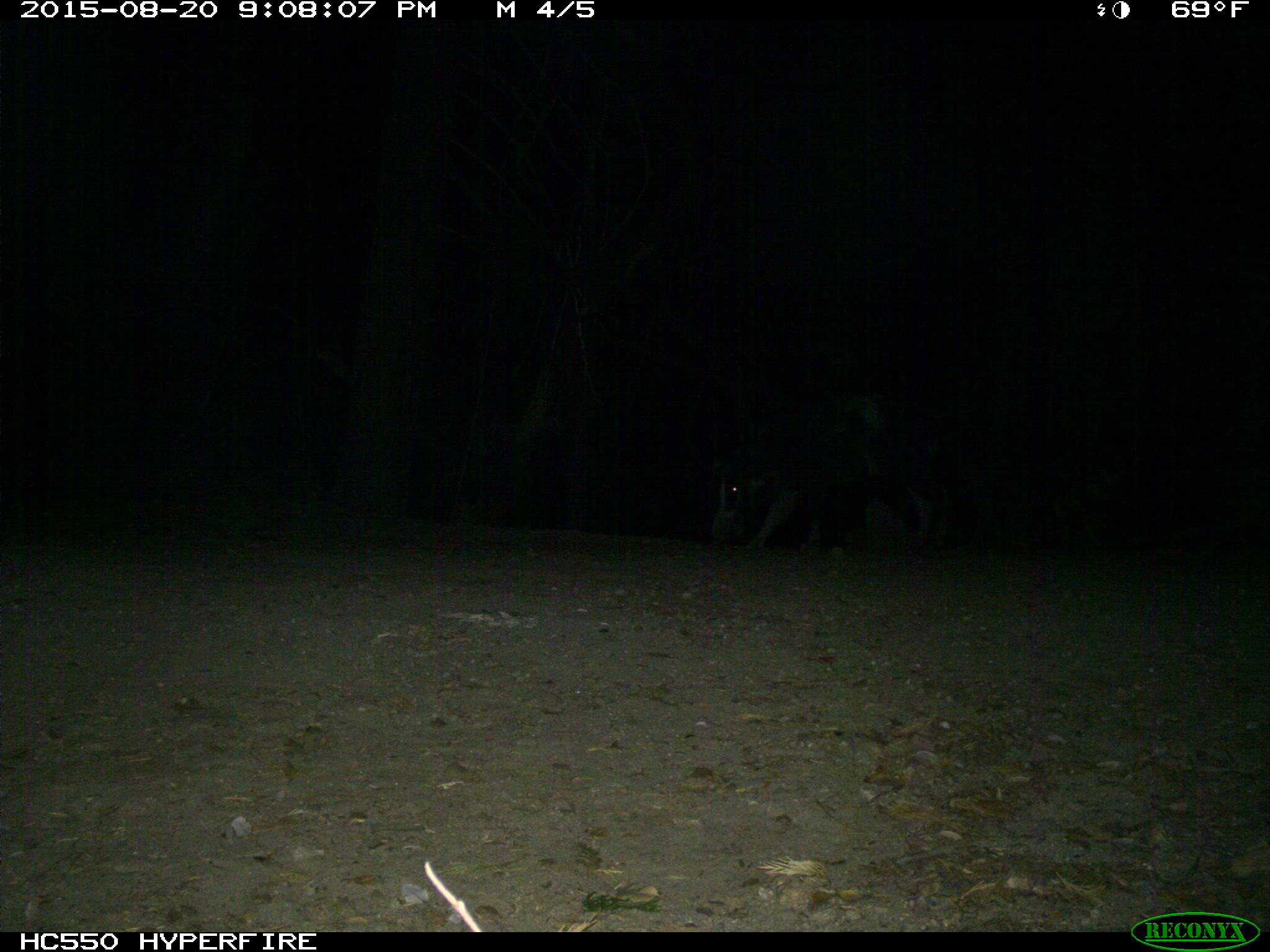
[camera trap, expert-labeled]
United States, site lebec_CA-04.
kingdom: Animalia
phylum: Chordata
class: Mammalia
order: Artiodactyla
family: Suidae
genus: Sus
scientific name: Sus scrofa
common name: wild boar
Sus scrofa (wild boar).